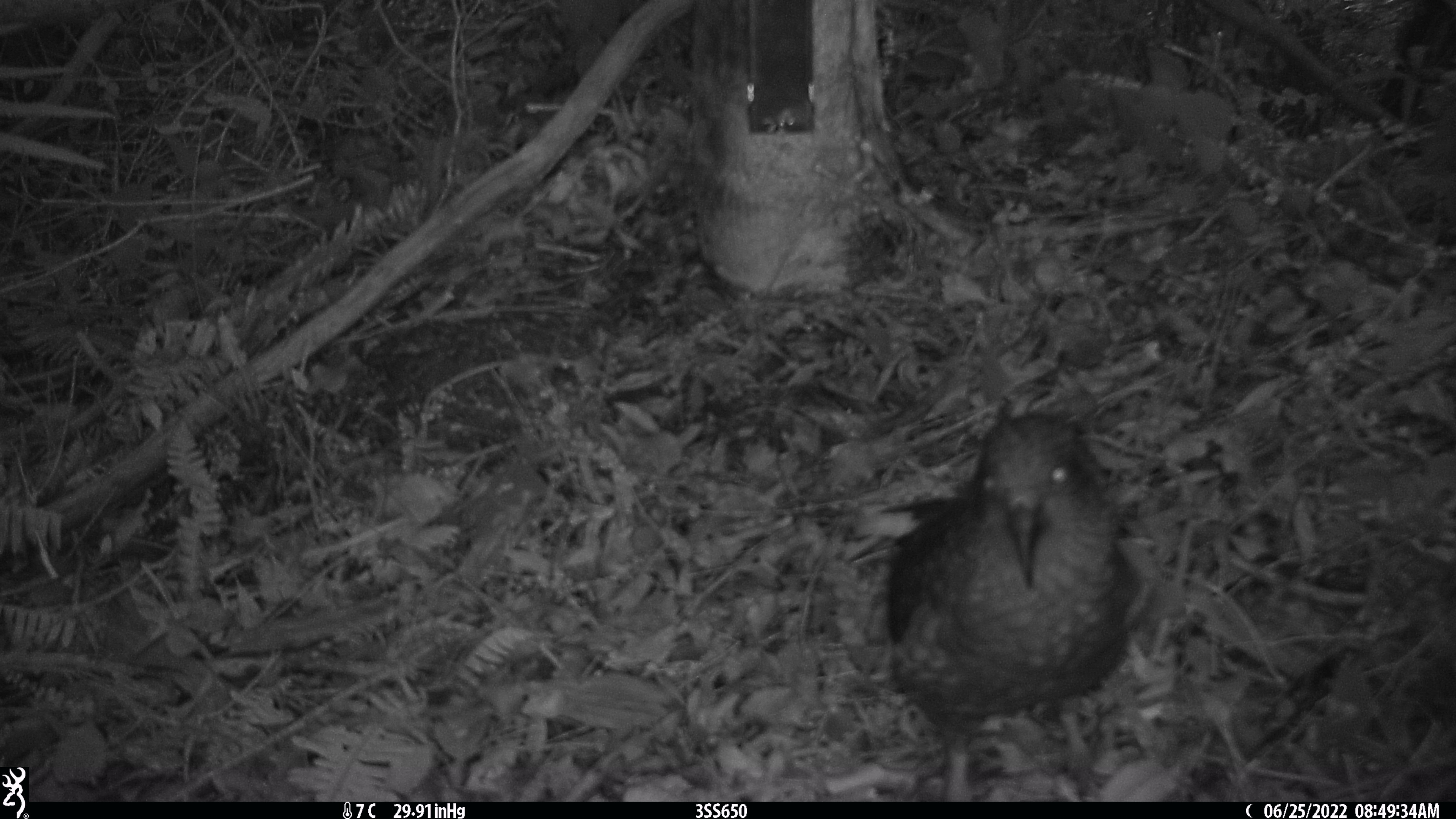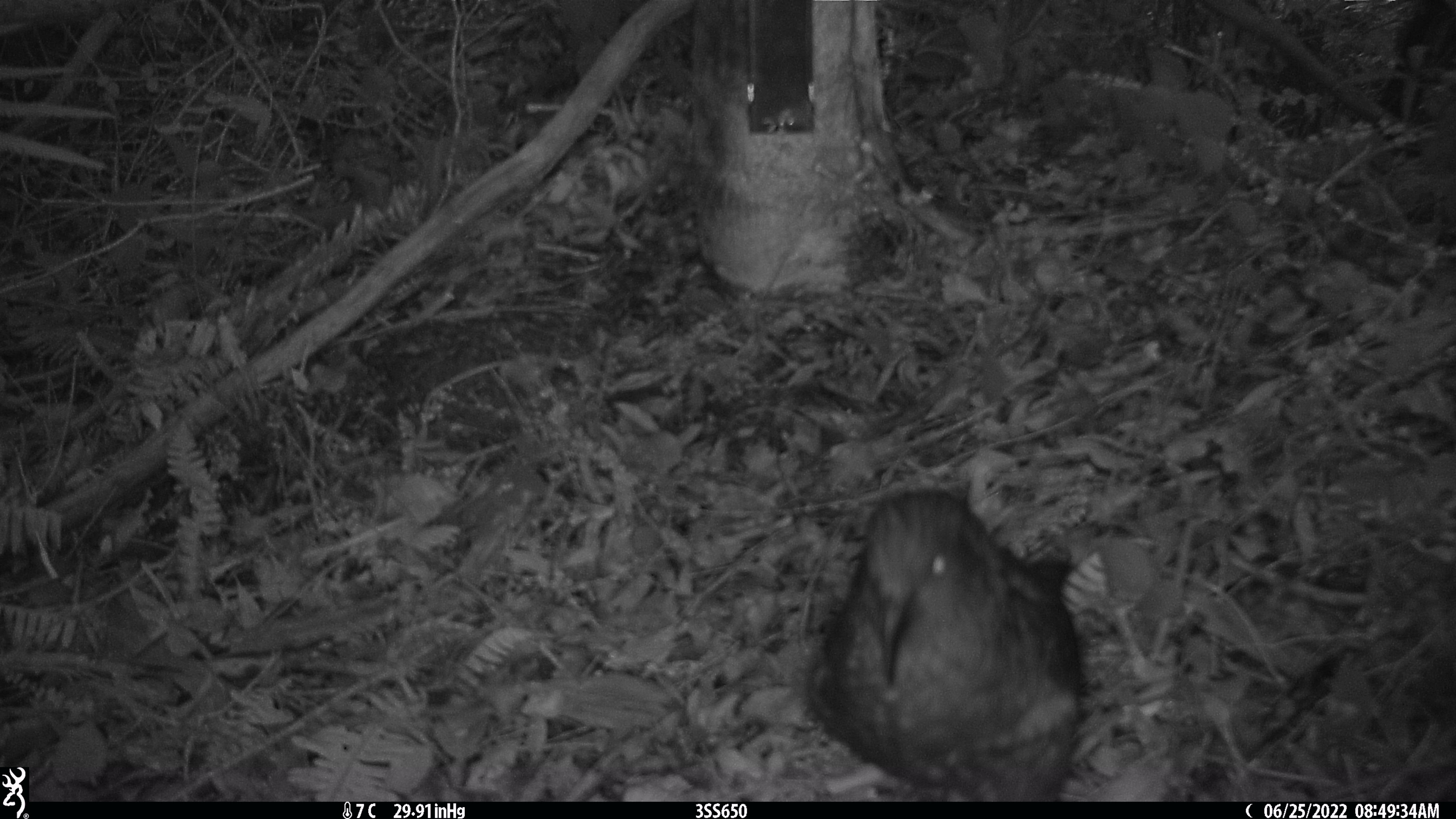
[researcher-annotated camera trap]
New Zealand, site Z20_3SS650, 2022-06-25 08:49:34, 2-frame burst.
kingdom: Animalia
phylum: Chordata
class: Aves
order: Psittaciformes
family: Strigopidae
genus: Nestor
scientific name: Nestor notabilis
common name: kea